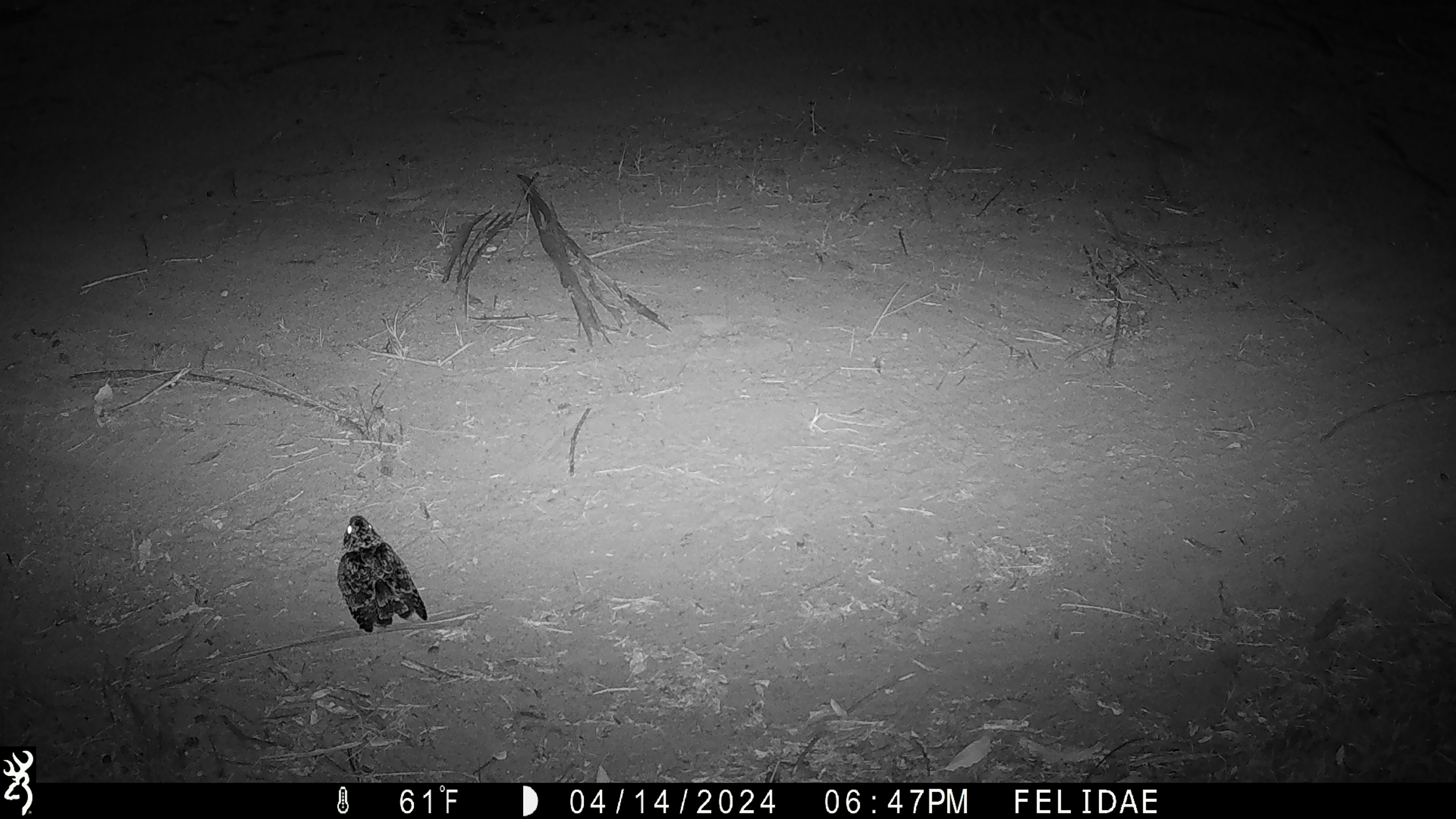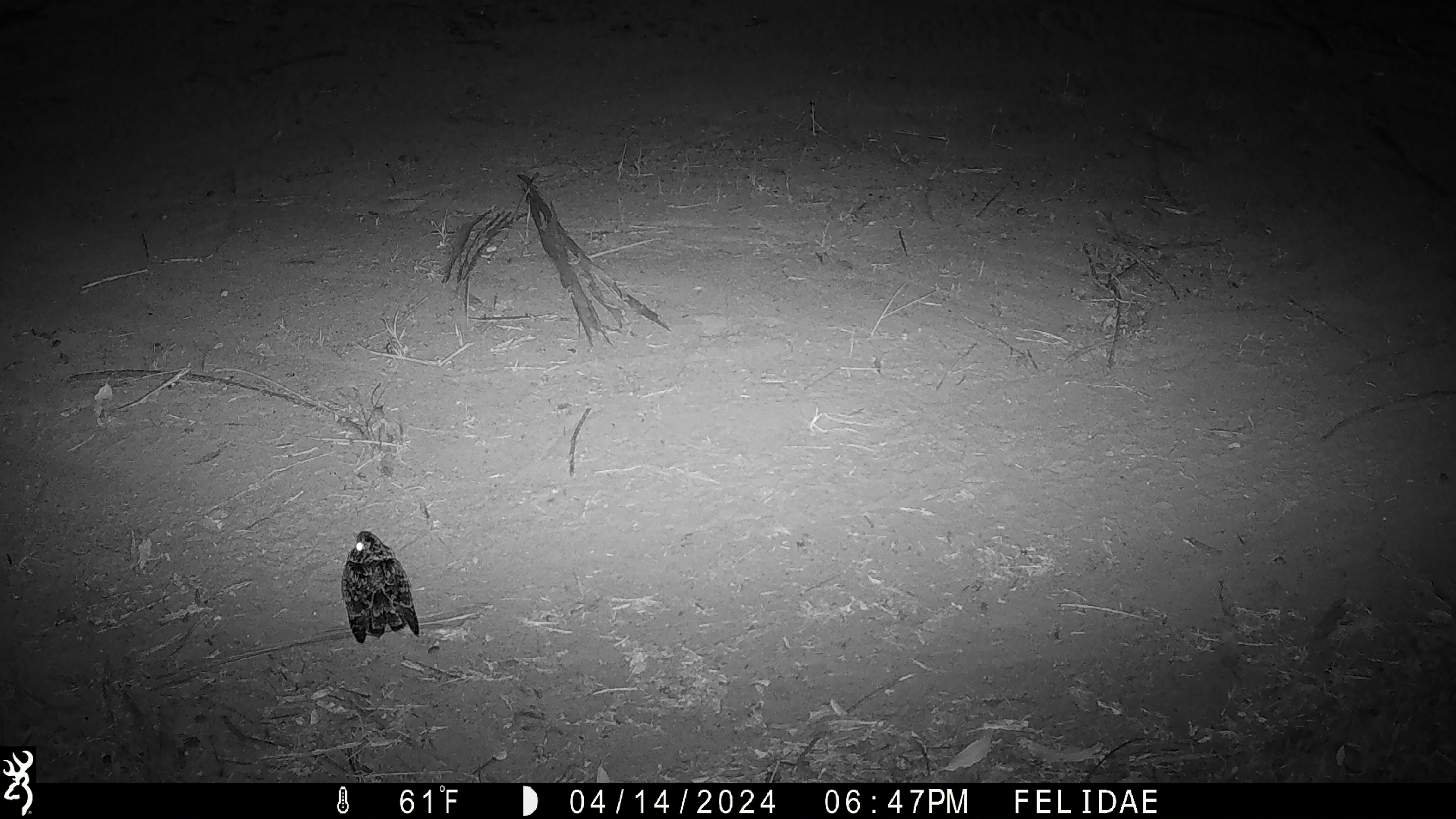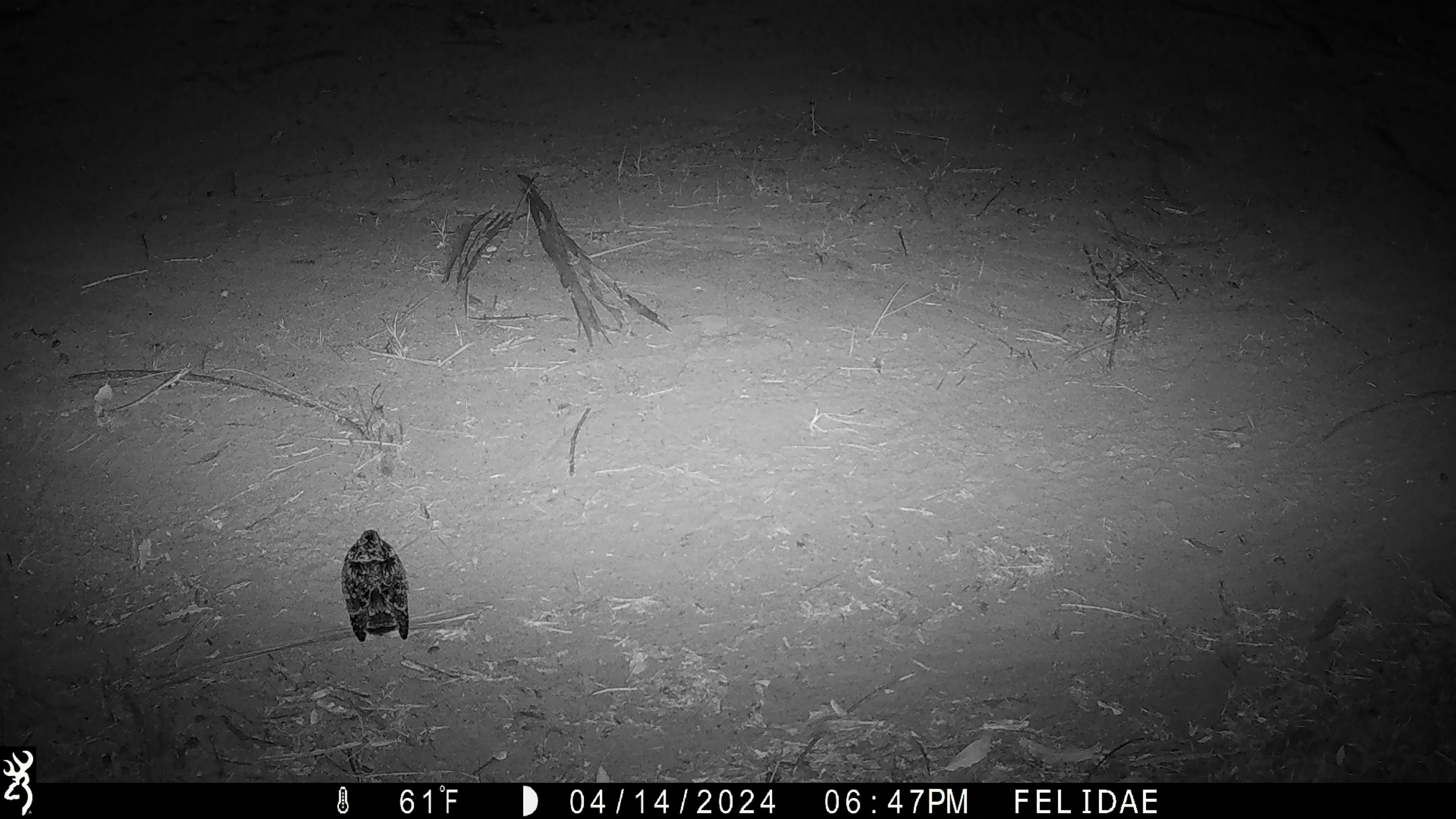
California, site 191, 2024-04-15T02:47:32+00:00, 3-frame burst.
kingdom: Animalia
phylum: Chordata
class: Aves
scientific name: Aves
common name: bird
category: unknown bird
Unknown bird (bird) (Aves).